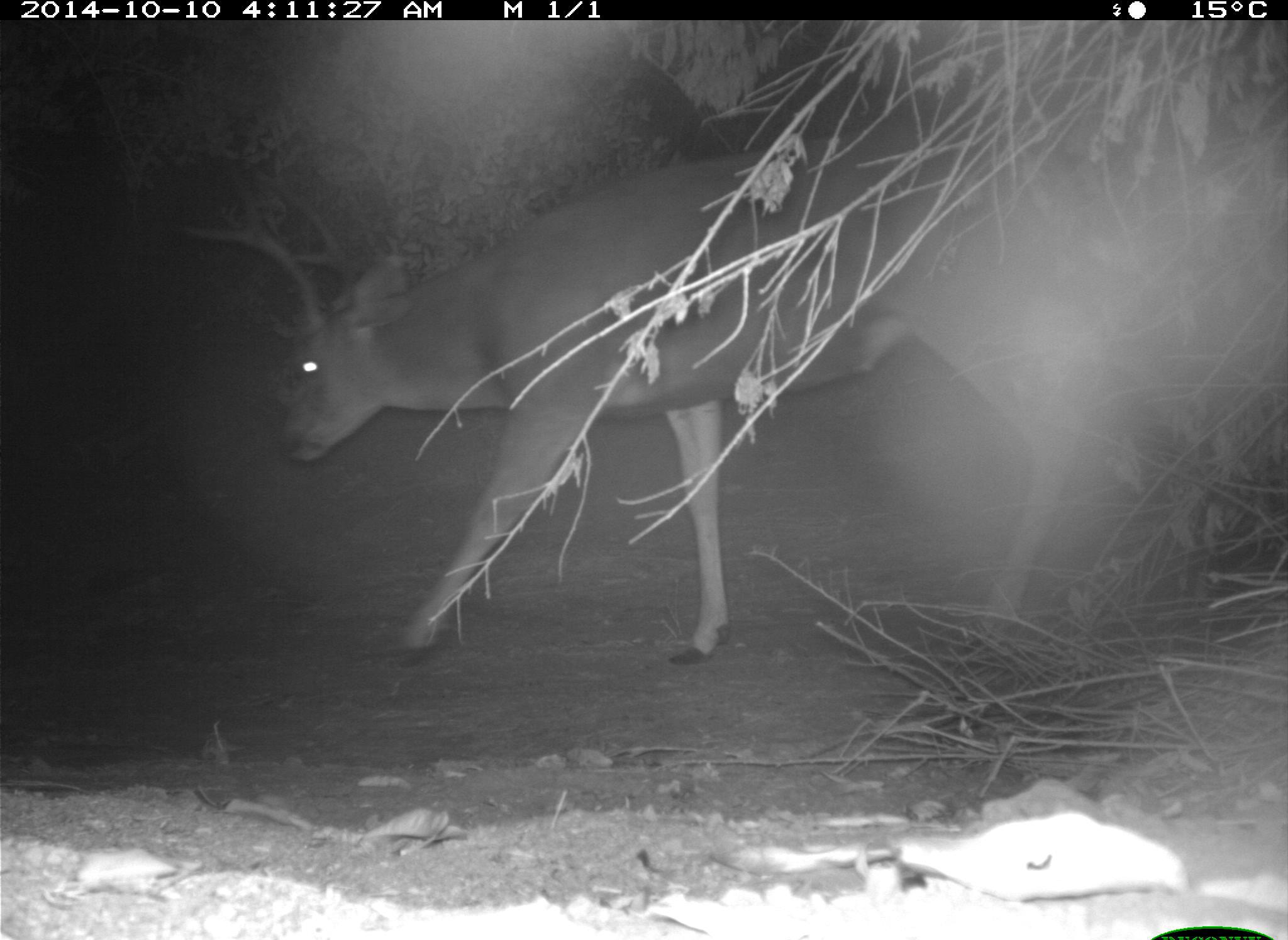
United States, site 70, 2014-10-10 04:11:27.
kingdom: Animalia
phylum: Chordata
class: Mammalia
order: Artiodactyla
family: Cervidae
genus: Odocoileus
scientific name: Odocoileus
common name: deer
Deer (Odocoileus).